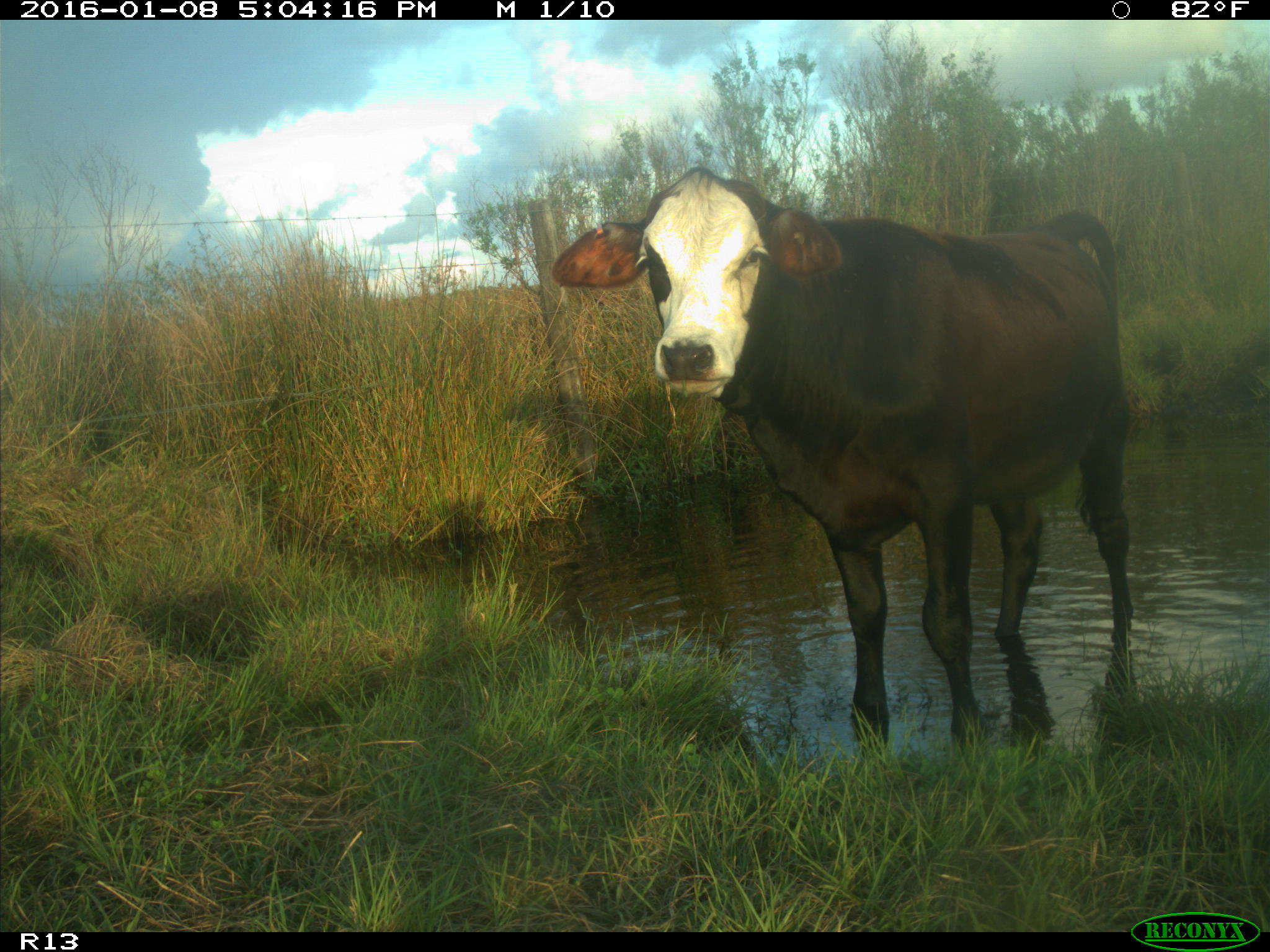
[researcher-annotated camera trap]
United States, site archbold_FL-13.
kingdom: Animalia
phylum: Chordata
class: Mammalia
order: Artiodactyla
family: Bovidae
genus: Bos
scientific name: Bos taurus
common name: domestic cow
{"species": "Bos taurus (domestic cow)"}